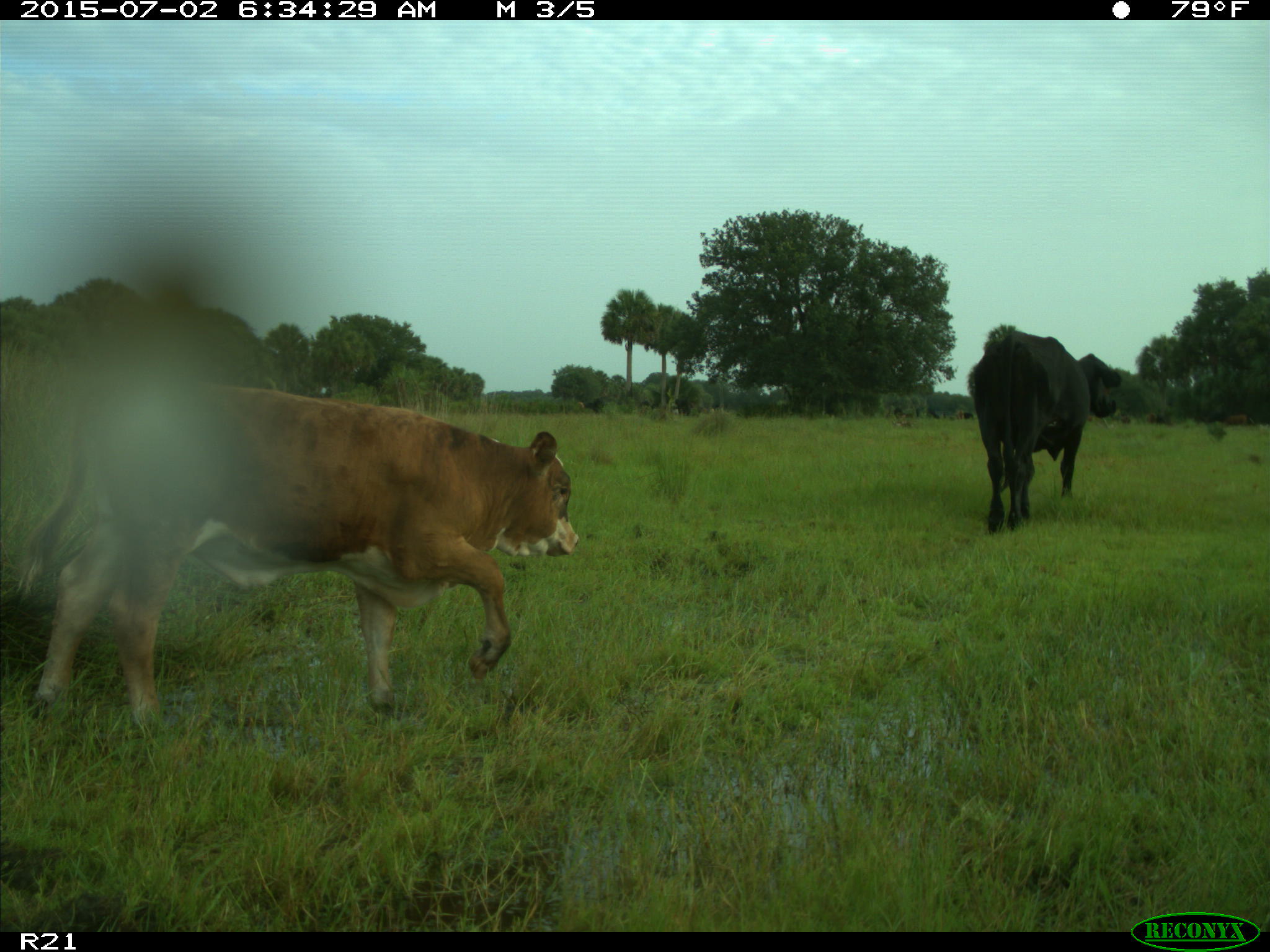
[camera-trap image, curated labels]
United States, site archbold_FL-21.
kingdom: Animalia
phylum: Chordata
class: Mammalia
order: Artiodactyla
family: Bovidae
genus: Bos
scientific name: Bos taurus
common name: domestic cow